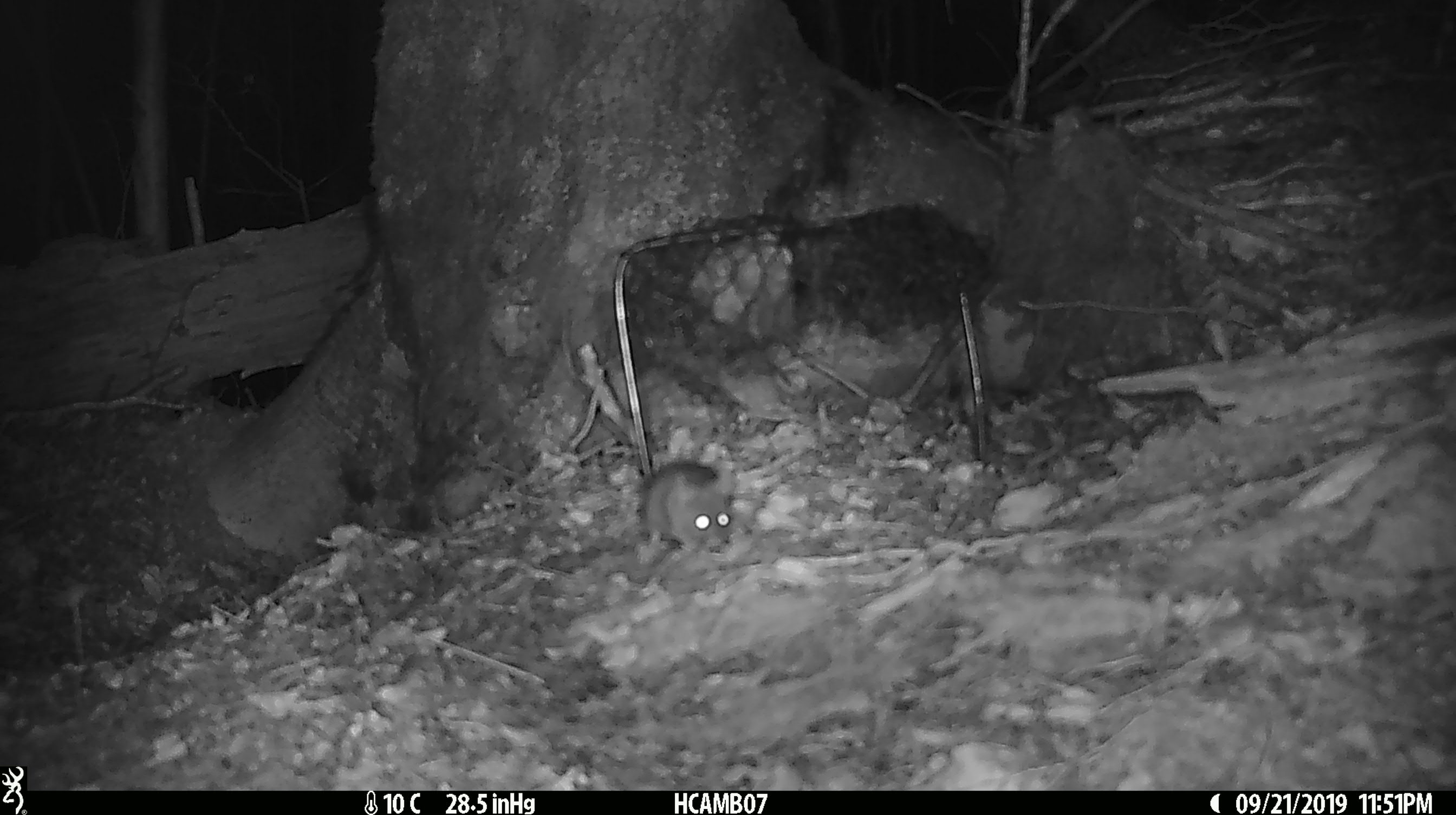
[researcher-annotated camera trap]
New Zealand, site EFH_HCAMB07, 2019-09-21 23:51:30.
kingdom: Animalia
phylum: Chordata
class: Mammalia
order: Rodentia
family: Muridae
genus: Mus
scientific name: Mus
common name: mouse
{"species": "mouse (Mus)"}